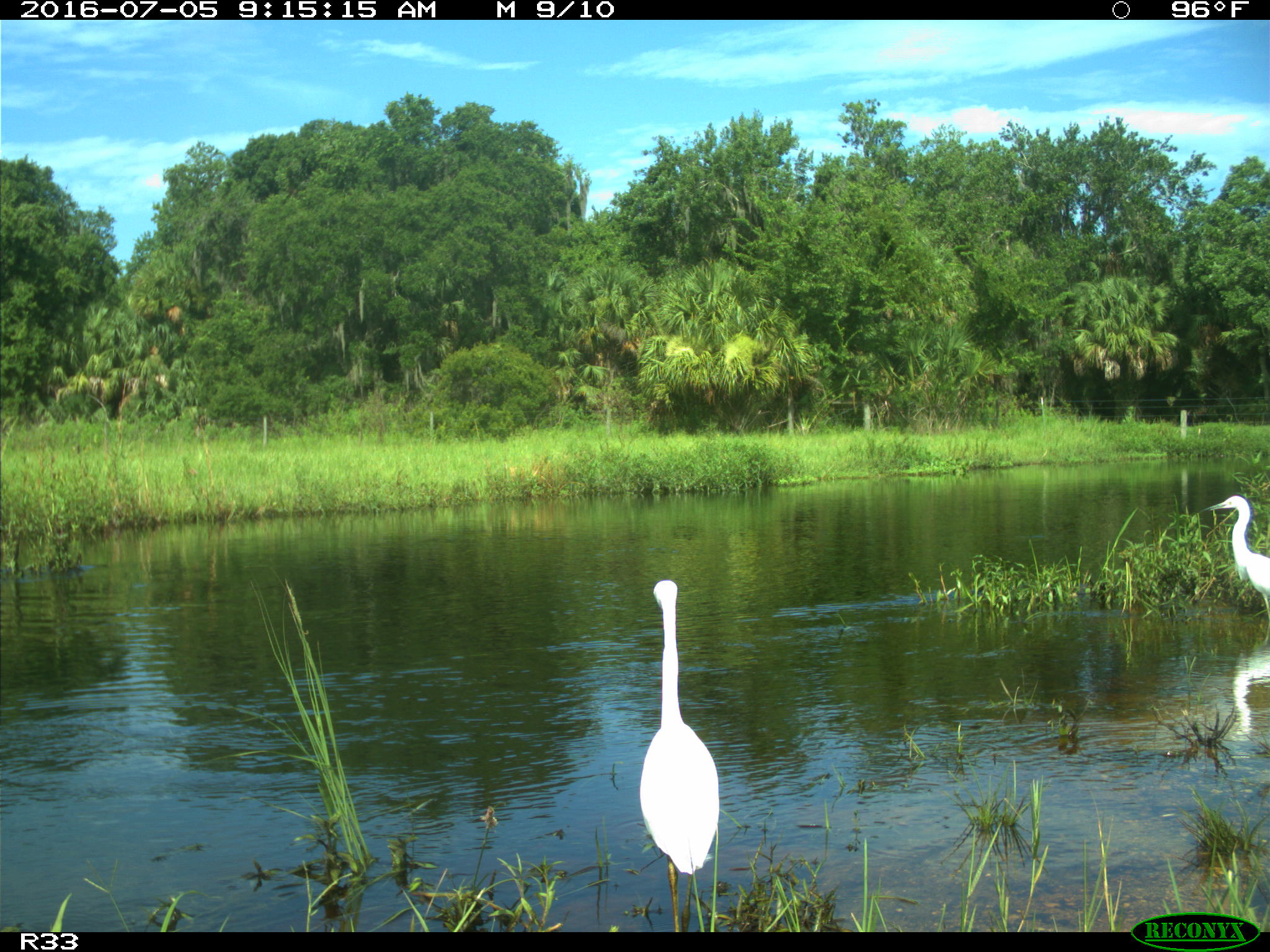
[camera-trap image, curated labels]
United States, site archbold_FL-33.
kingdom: Animalia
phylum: Chordata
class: Aves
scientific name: Aves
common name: birds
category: unidentified bird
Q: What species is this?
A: Unidentified bird (birds) (Aves).